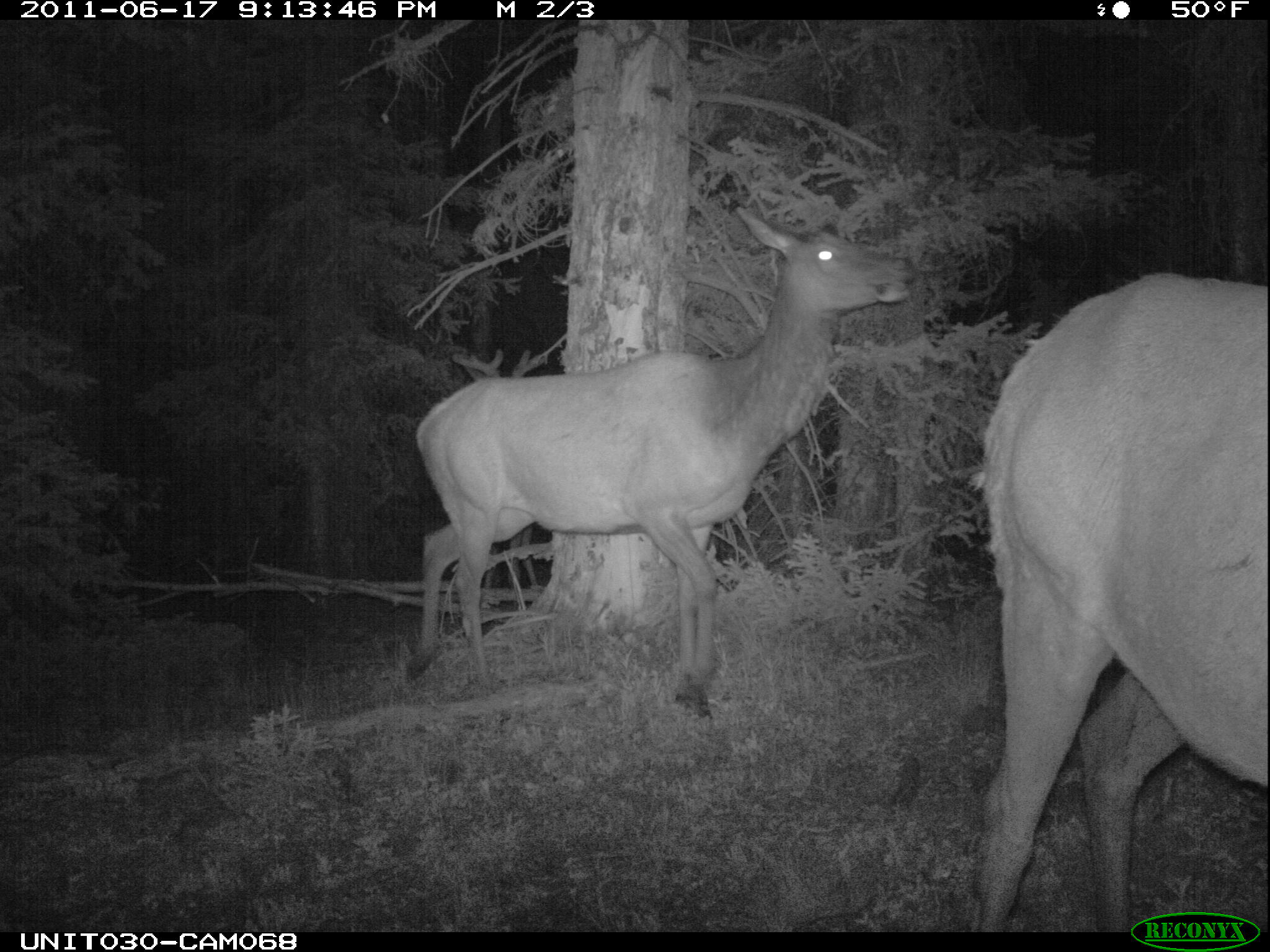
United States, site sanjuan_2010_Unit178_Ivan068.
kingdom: Animalia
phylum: Chordata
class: Mammalia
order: Artiodactyla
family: Cervidae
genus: Cervus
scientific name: Cervus elaphus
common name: red deer